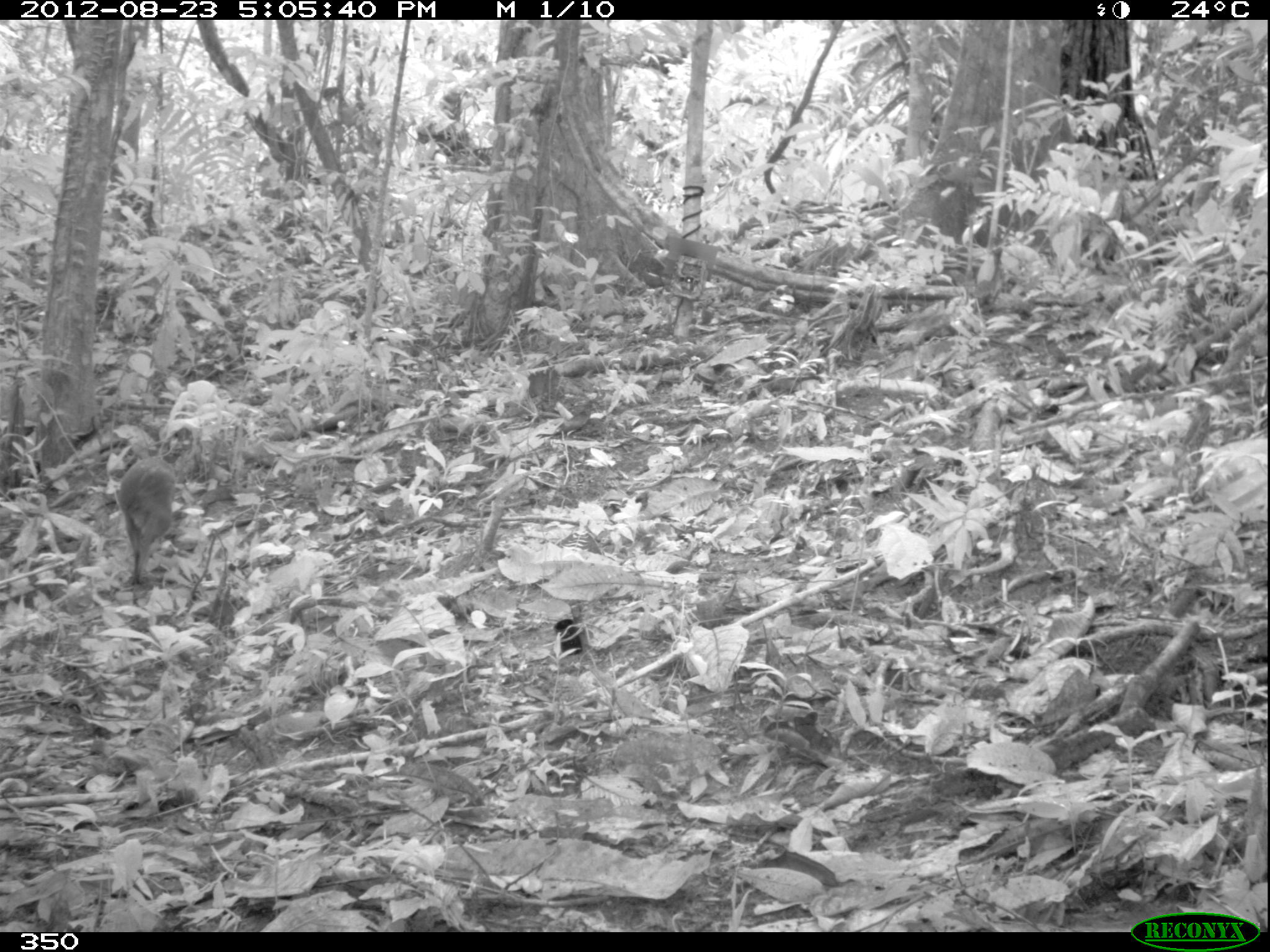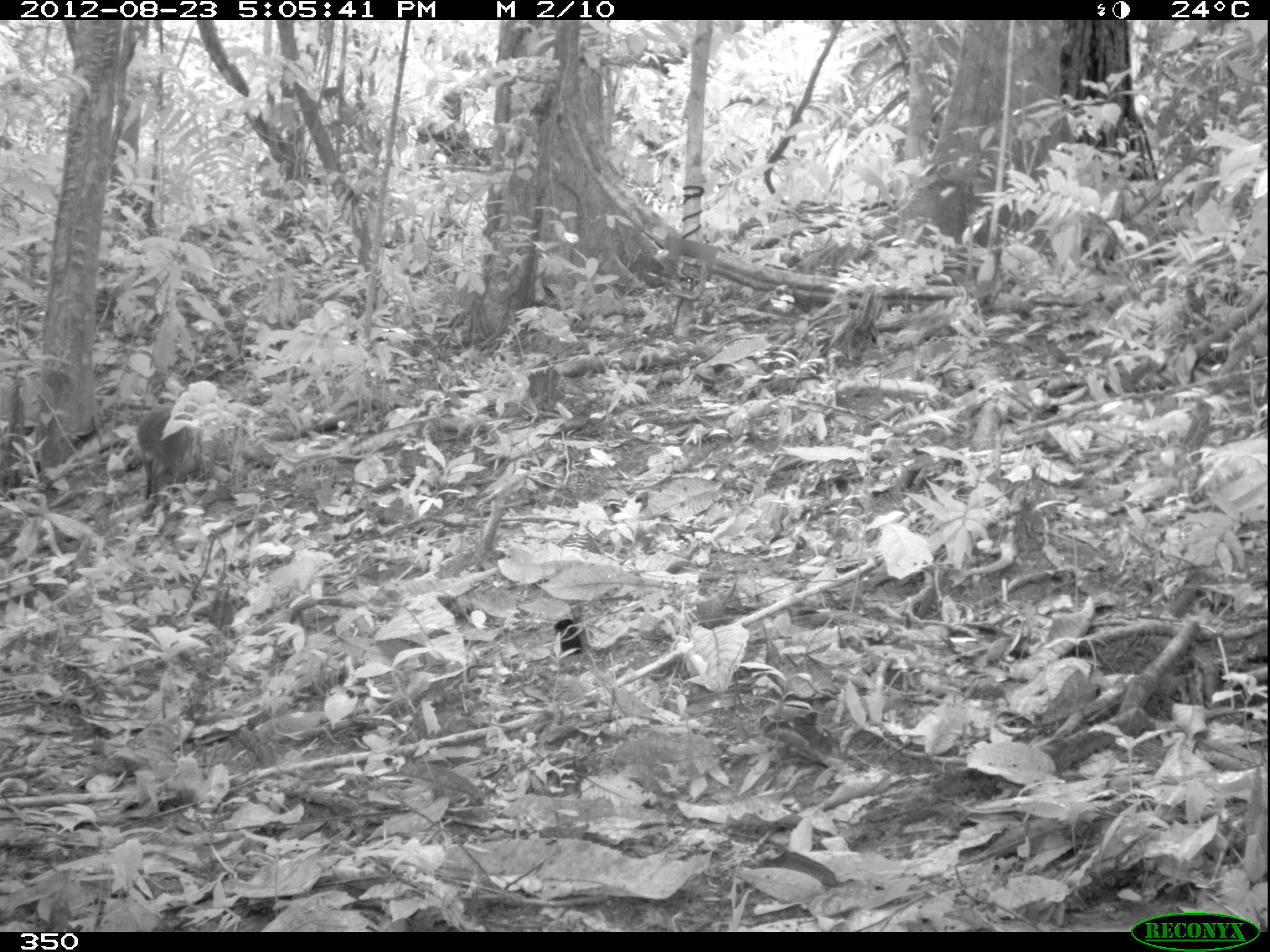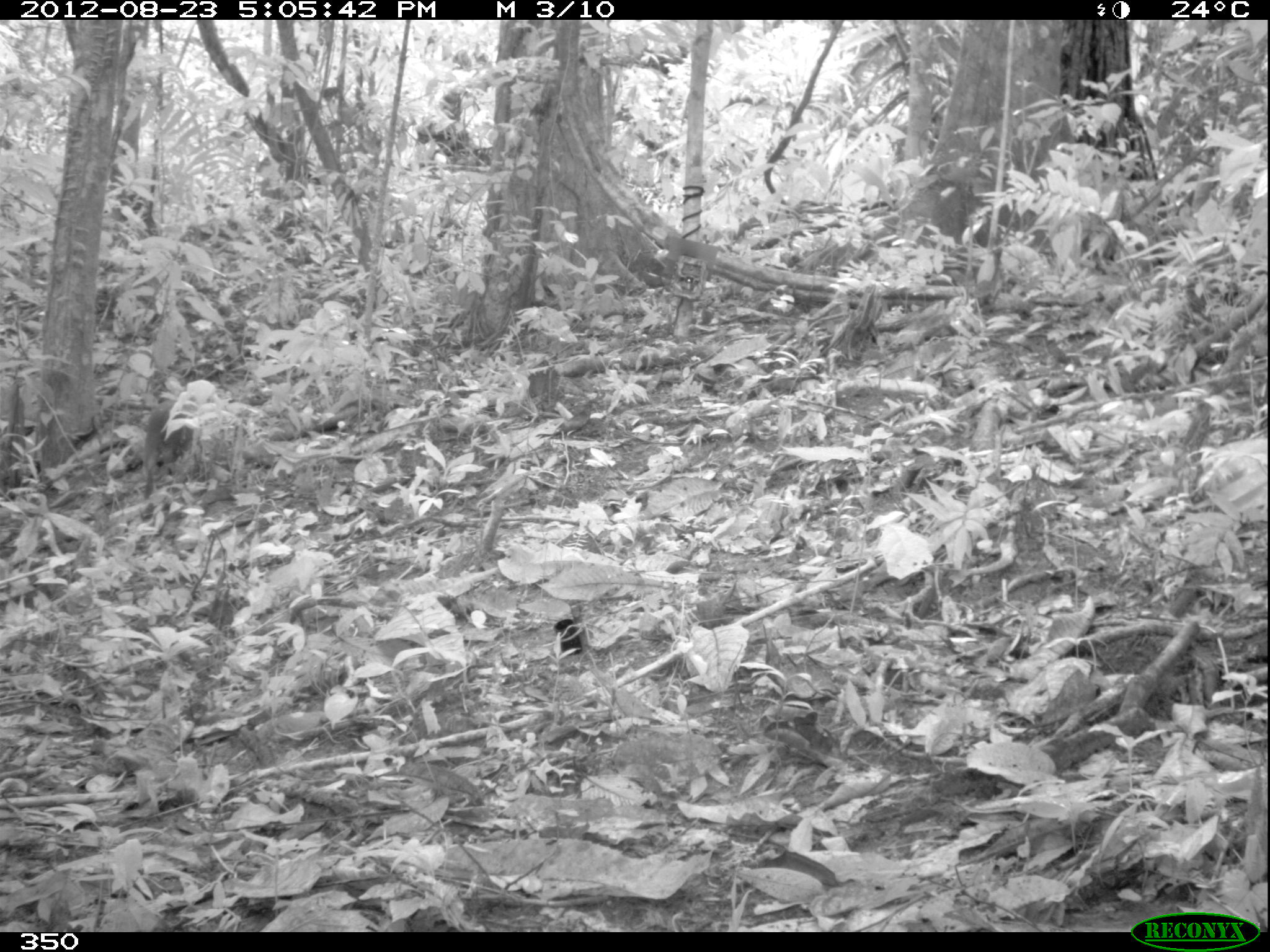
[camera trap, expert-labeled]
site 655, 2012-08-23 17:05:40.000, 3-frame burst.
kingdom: Animalia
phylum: Chordata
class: Mammalia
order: Rodentia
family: Dasyproctidae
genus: Dasyprocta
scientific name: Dasyprocta punctata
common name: central american agouti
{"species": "Dasyprocta punctata (central american agouti)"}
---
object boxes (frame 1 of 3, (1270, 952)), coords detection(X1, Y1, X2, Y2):
dasyprocta punctata: detection(117, 456, 176, 586)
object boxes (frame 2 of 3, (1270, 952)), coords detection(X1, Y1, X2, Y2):
dasyprocta punctata: detection(134, 400, 192, 500)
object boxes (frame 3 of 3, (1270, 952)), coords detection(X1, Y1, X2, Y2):
dasyprocta punctata: detection(141, 400, 191, 499)